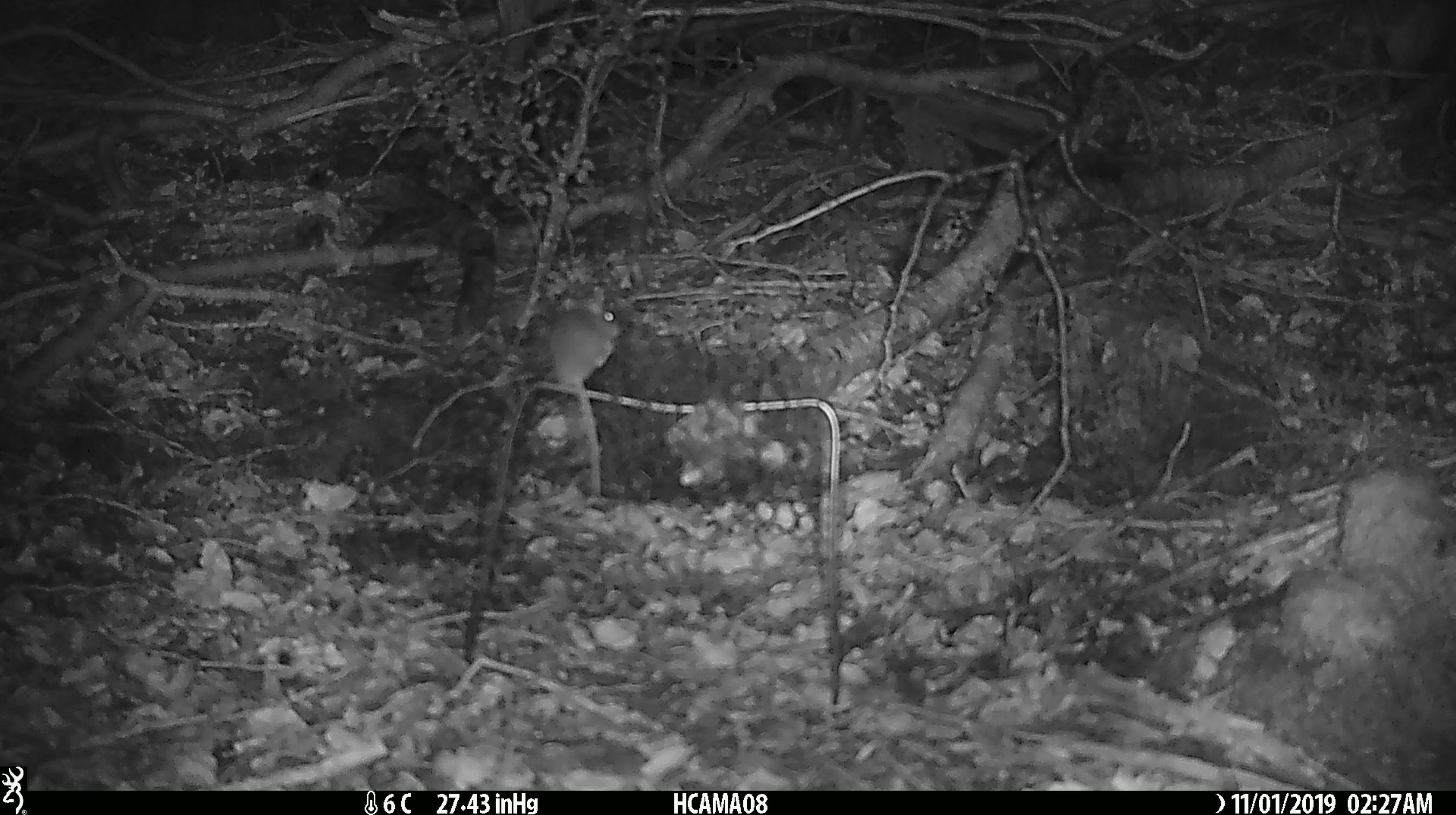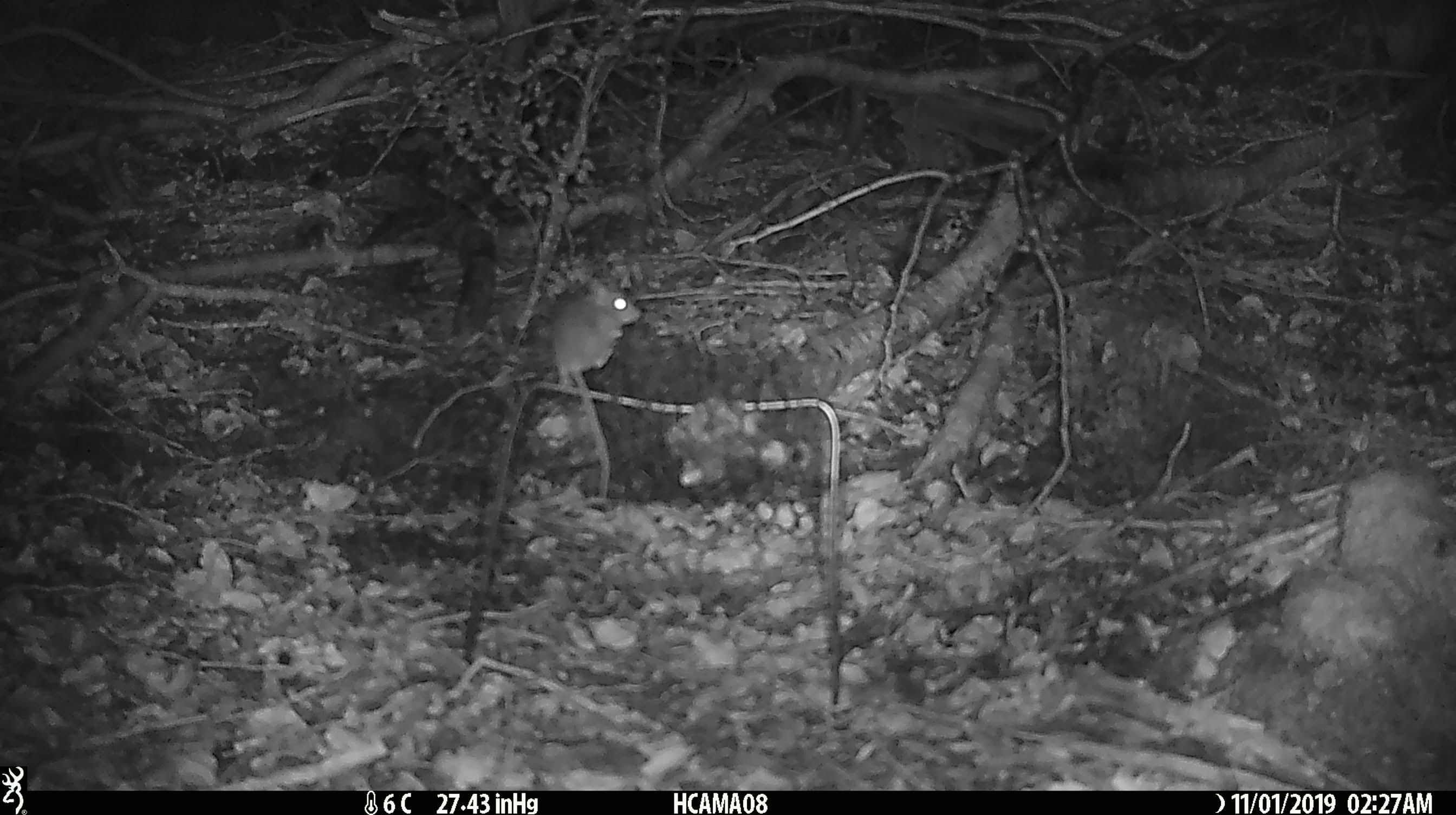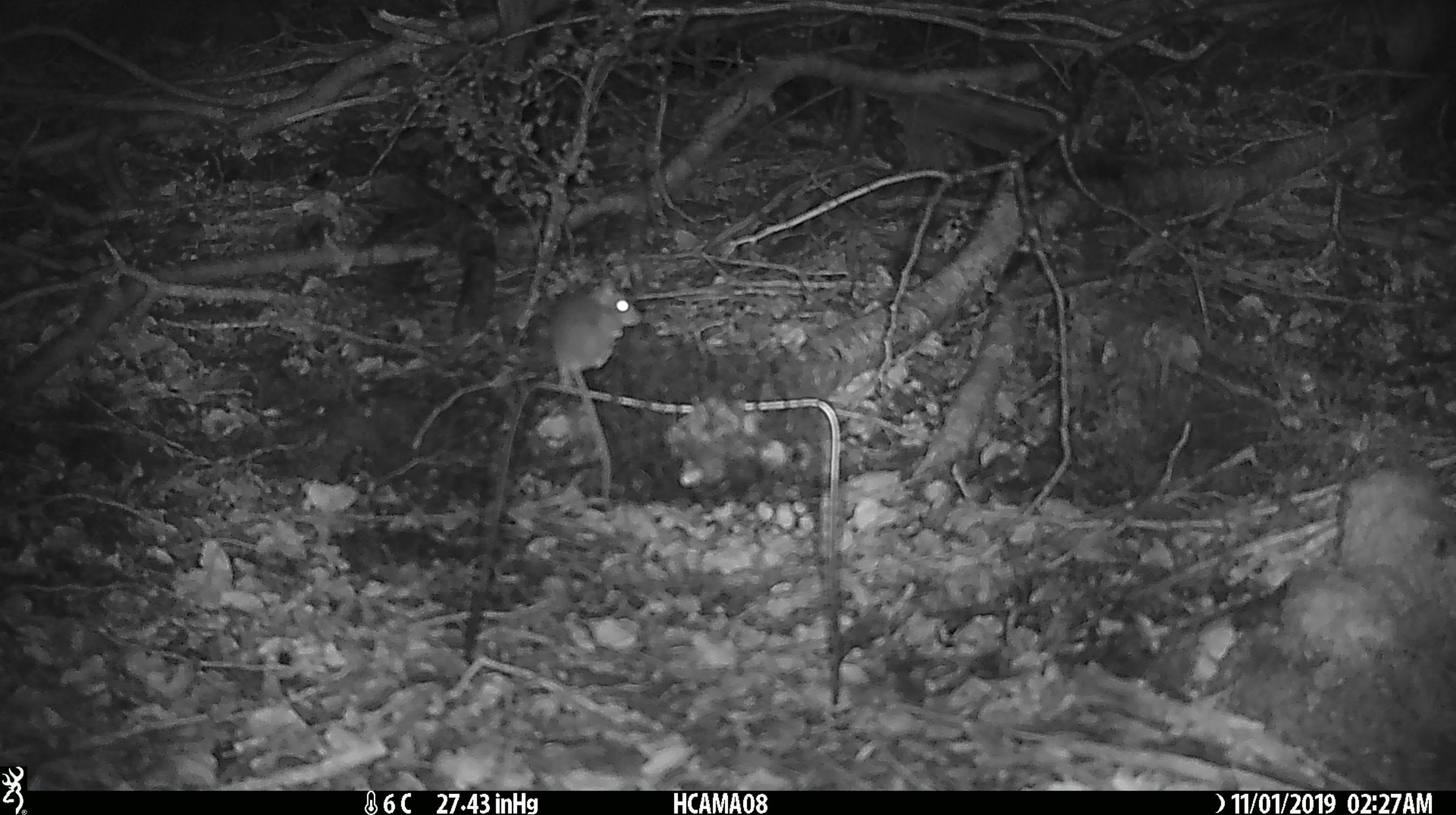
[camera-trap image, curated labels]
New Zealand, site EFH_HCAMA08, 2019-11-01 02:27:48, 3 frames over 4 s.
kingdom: Animalia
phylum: Chordata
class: Mammalia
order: Rodentia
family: Muridae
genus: Mus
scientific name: Mus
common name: mouse